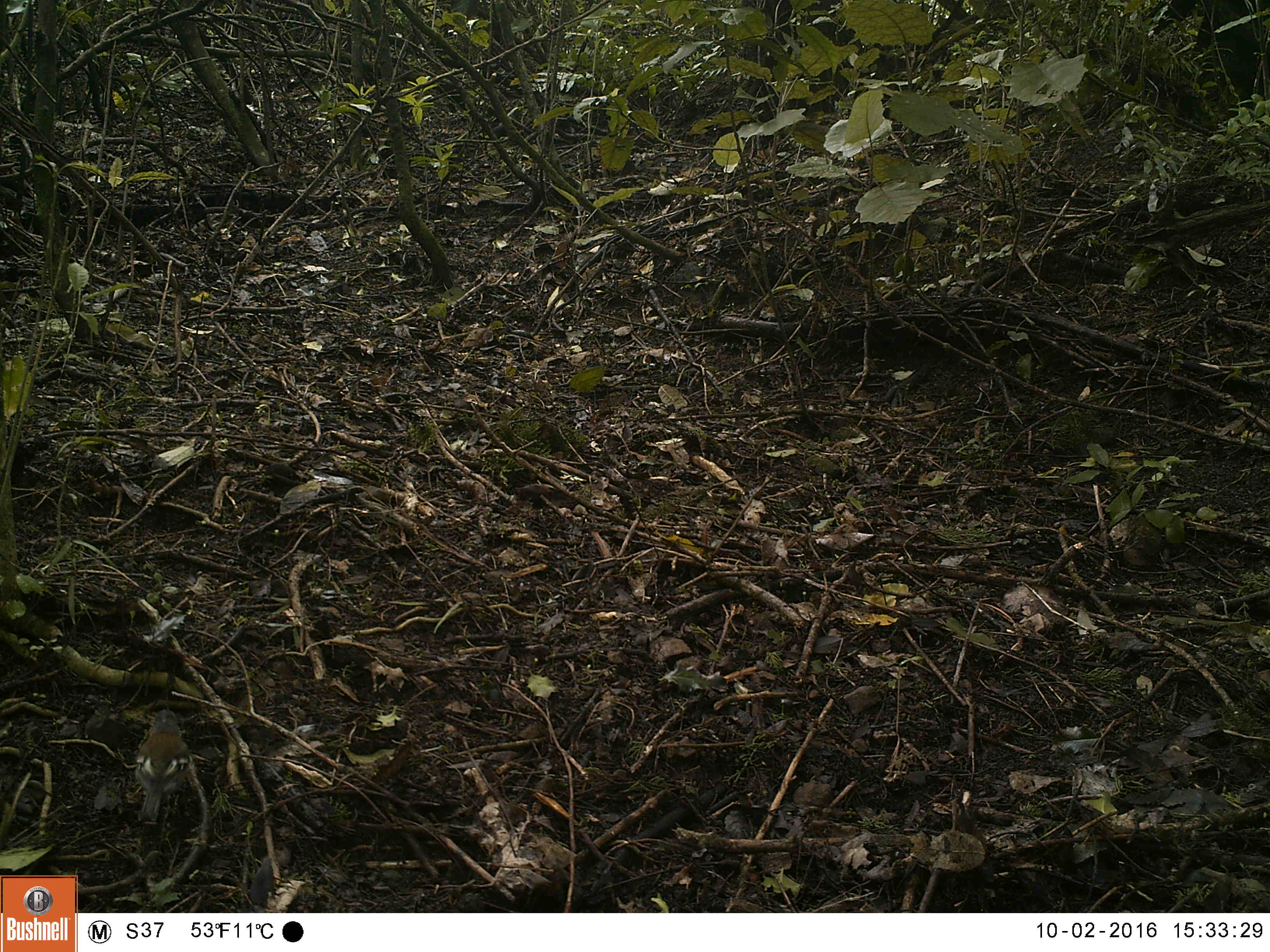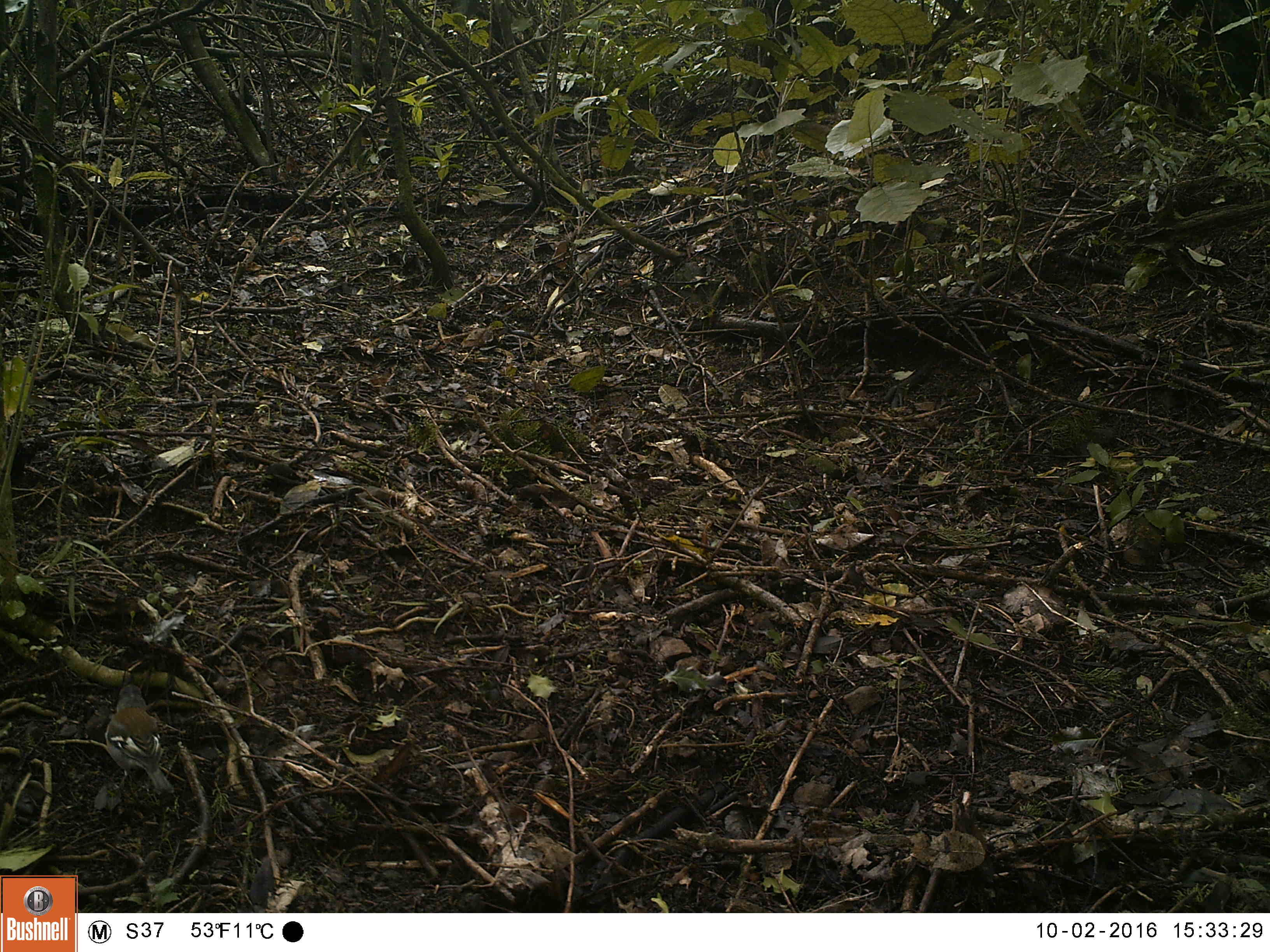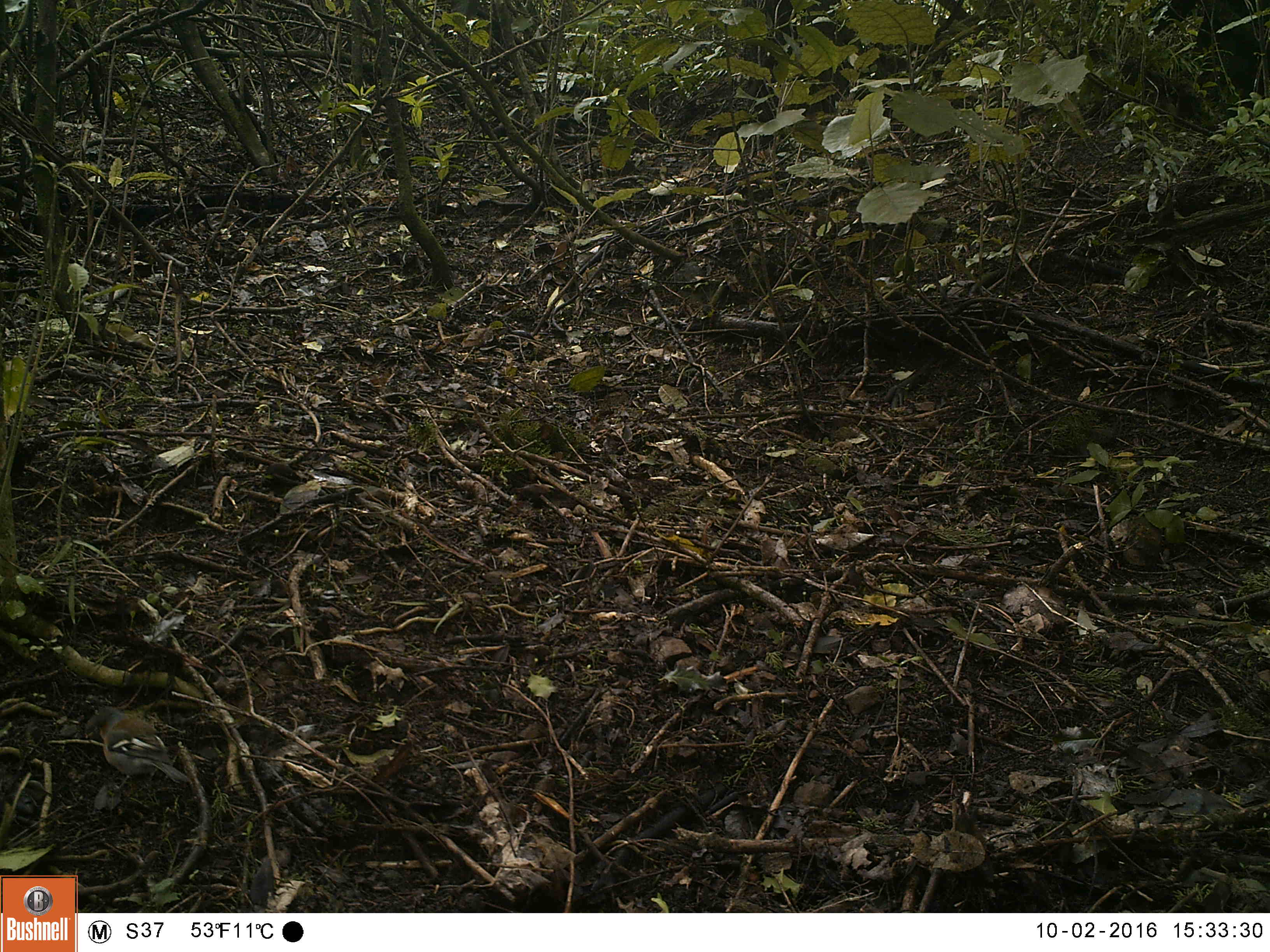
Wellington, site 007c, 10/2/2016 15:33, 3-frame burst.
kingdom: Animalia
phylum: Chordata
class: Aves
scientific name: Aves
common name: bird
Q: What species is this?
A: Bird (Aves).